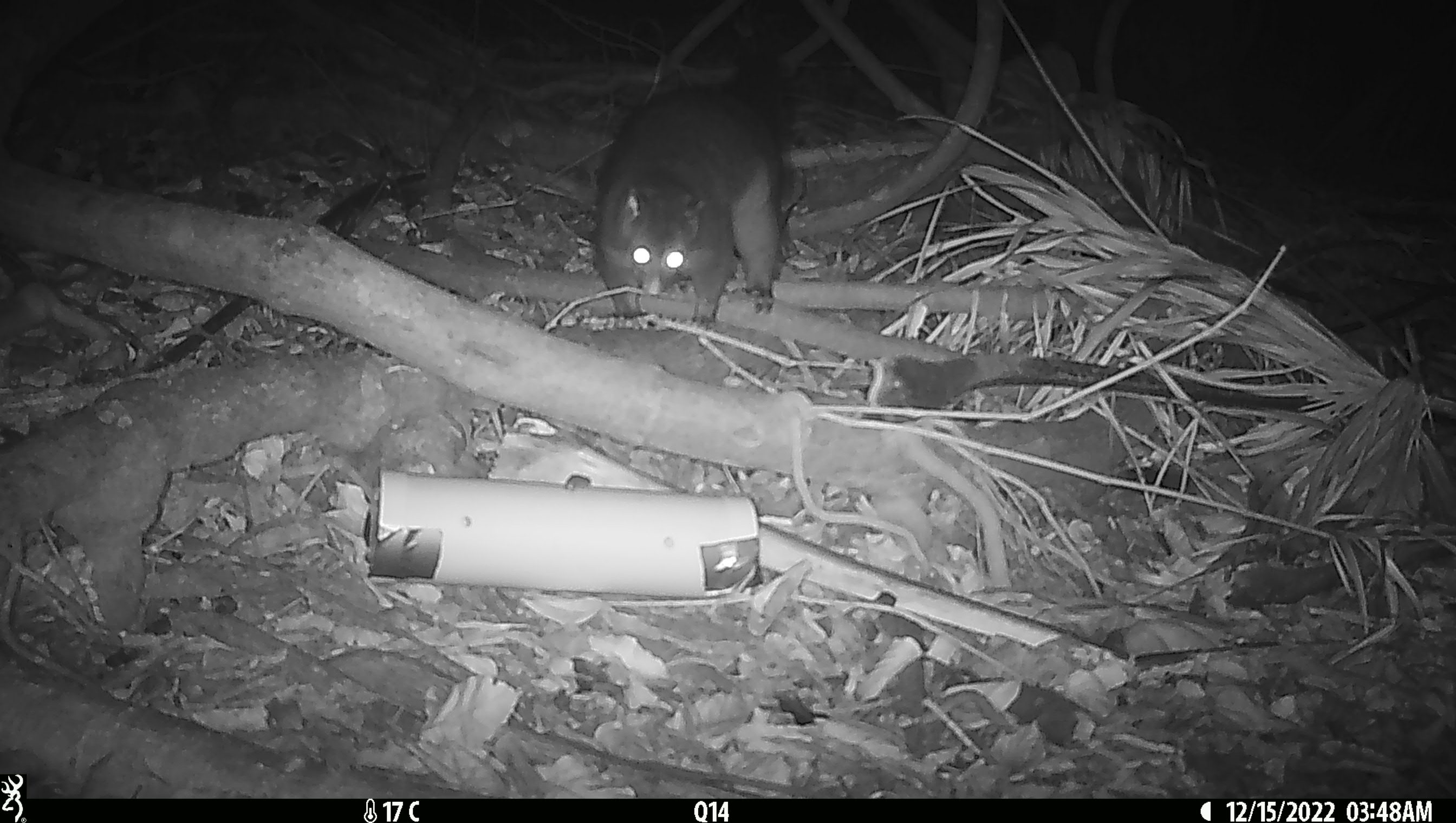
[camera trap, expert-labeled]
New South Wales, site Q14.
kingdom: Animalia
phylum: Chordata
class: Mammalia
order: Diprotodontia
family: Phalangeridae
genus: Trichosurus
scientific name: Trichosurus vulpecula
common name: common brushtail possum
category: possum